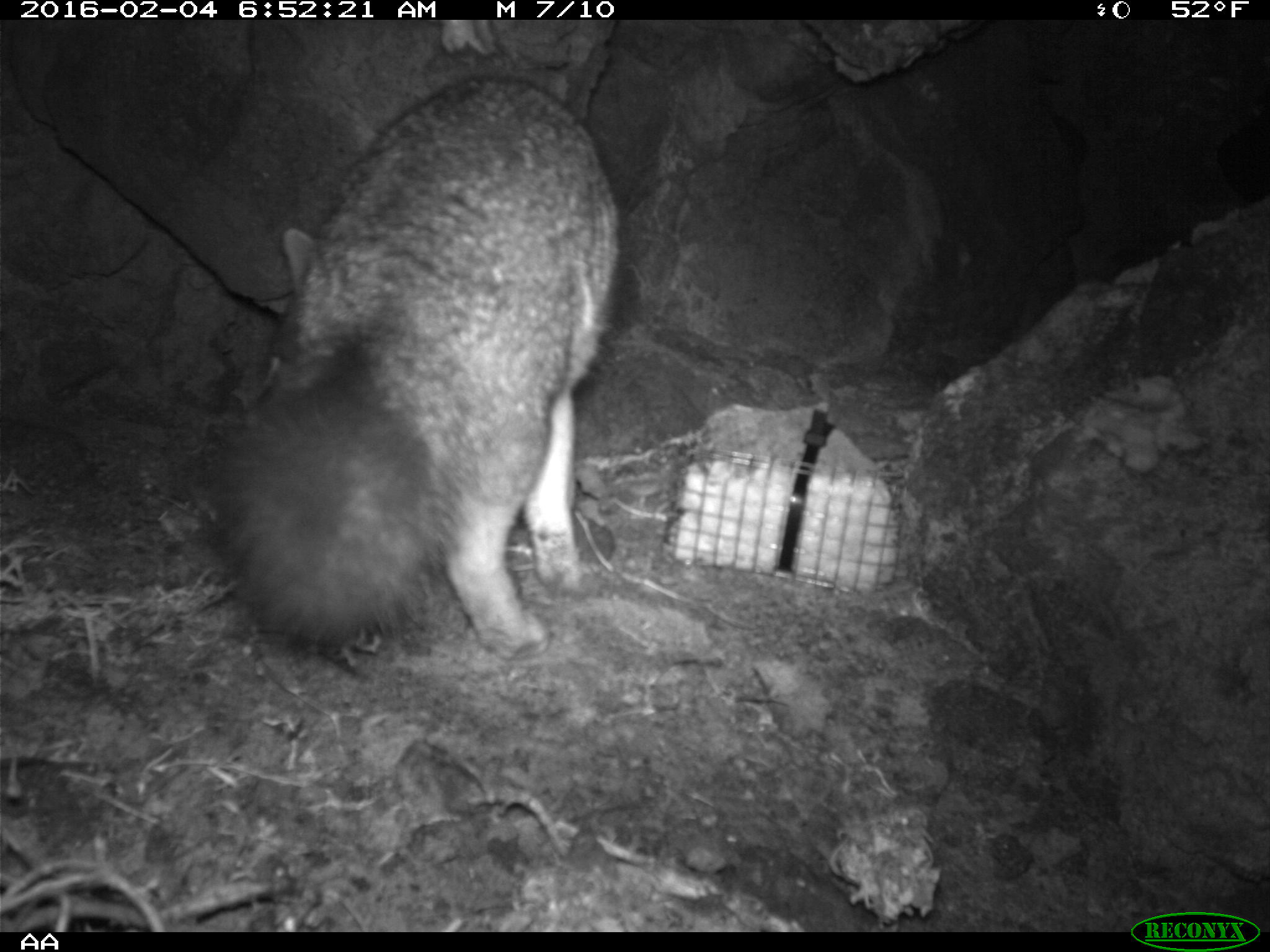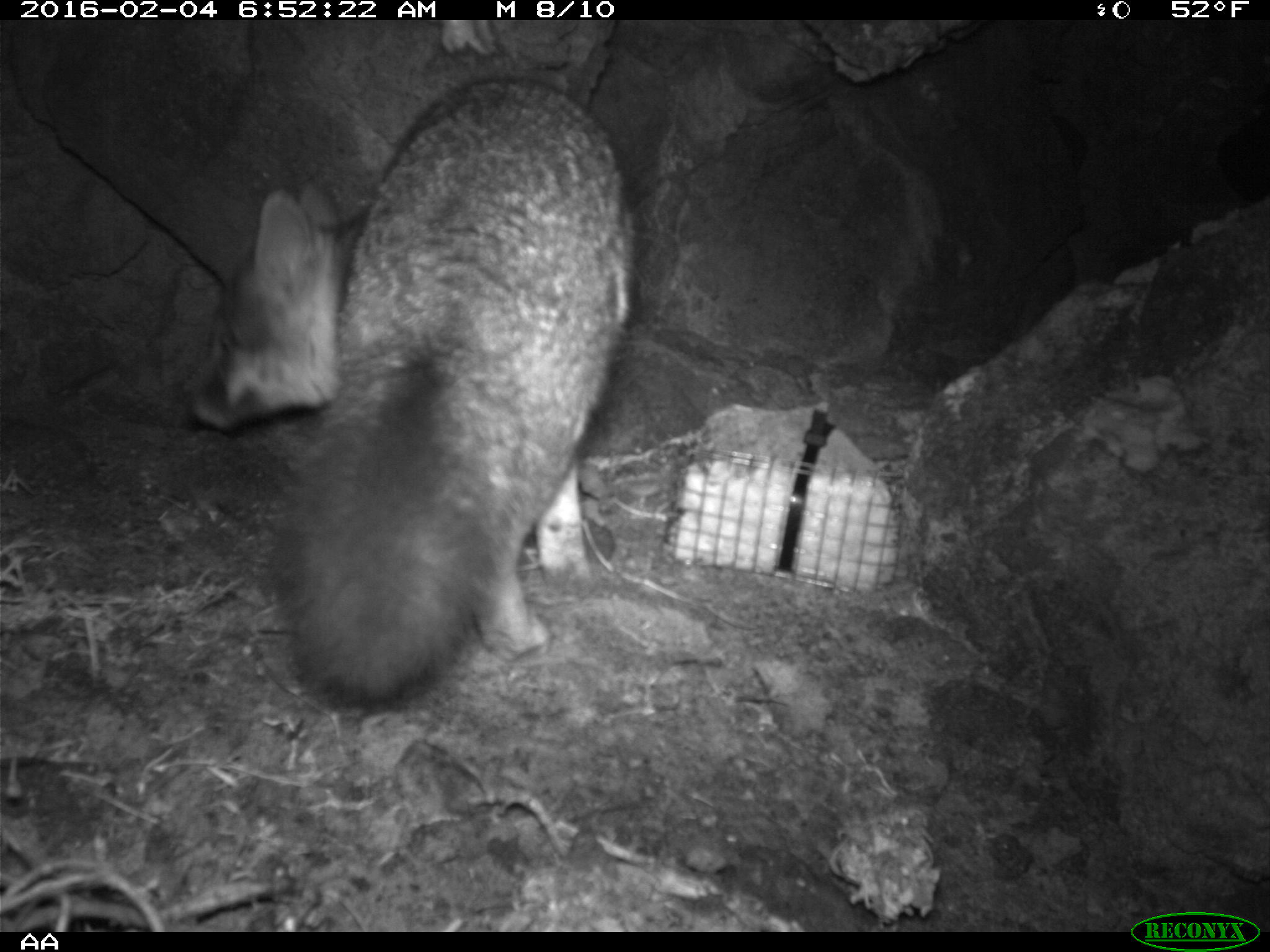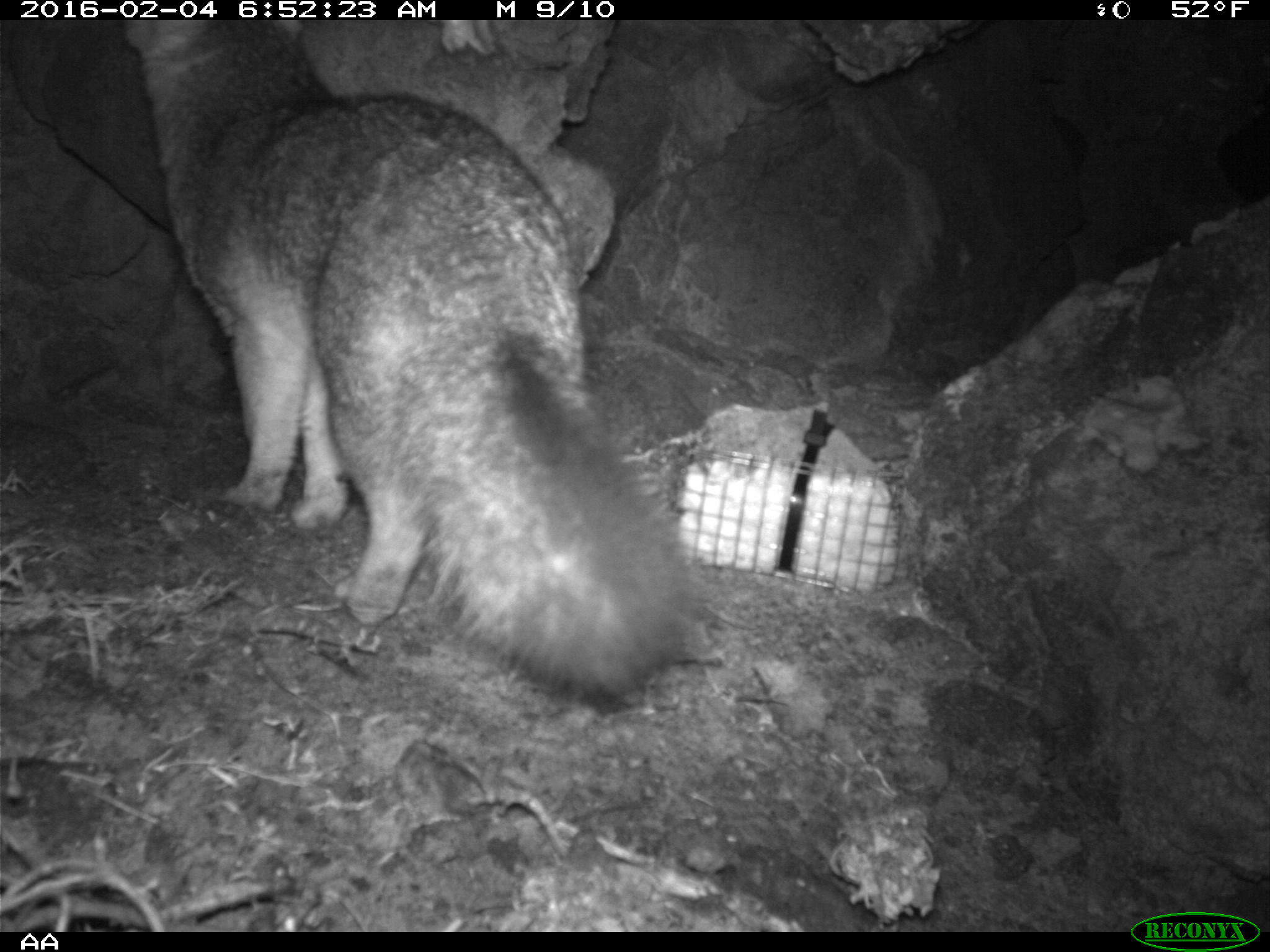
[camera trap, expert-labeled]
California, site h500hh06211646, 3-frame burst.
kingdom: Animalia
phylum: Chordata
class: Mammalia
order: Carnivora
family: Canidae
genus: Urocyon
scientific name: Urocyon littoralis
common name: island fox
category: fox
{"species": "fox (island fox) (Urocyon littoralis)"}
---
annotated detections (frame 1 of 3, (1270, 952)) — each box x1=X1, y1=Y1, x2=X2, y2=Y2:
fox: x1=224, y1=75, x2=621, y2=659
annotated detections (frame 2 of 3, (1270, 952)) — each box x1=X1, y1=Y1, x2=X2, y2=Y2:
fox: x1=187, y1=75, x2=635, y2=709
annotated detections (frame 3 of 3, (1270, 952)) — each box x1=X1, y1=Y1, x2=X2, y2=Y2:
fox: x1=123, y1=19, x2=693, y2=702